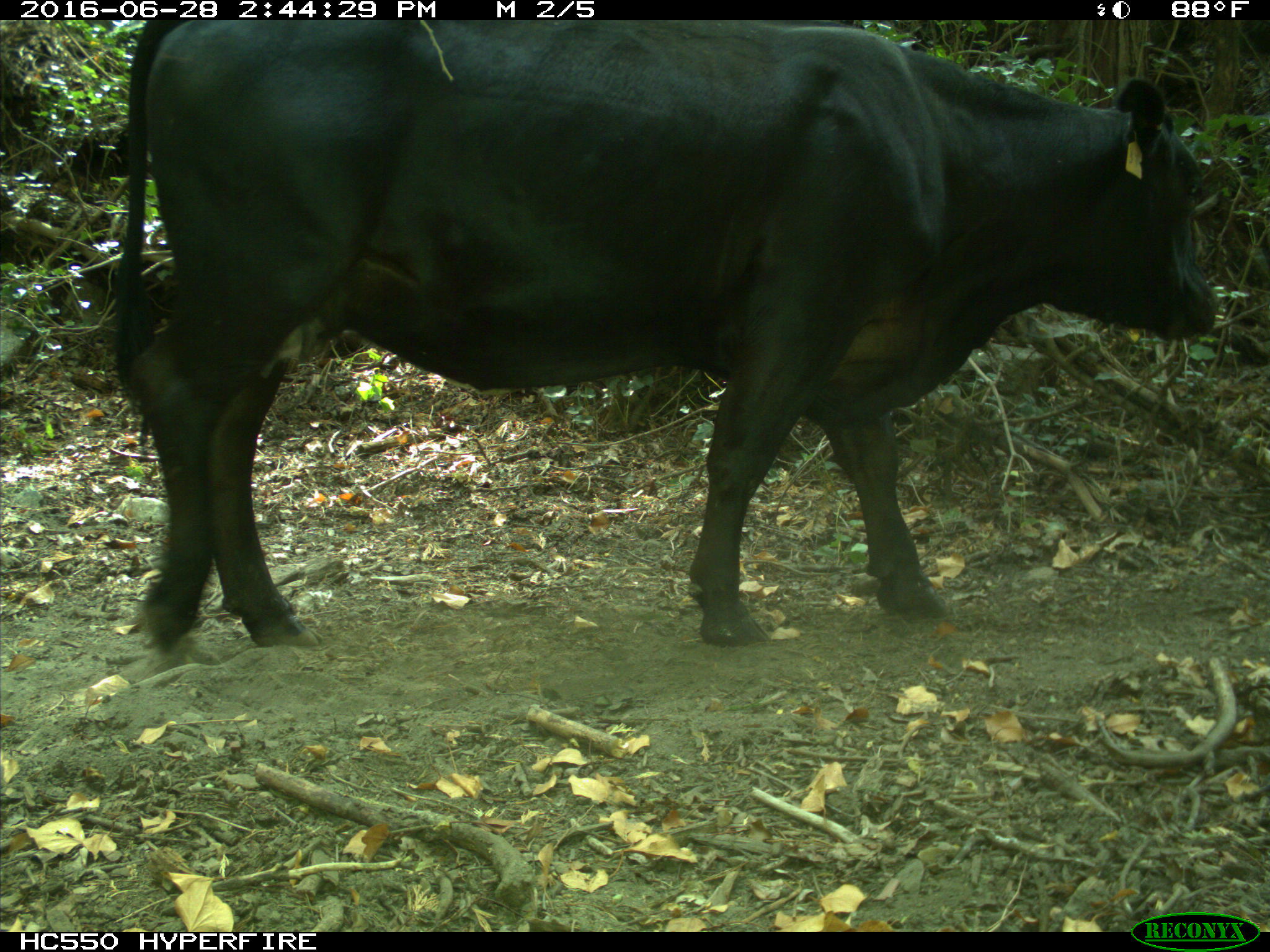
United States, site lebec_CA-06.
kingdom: Animalia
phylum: Chordata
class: Mammalia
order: Artiodactyla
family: Bovidae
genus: Bos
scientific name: Bos taurus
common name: domestic cow